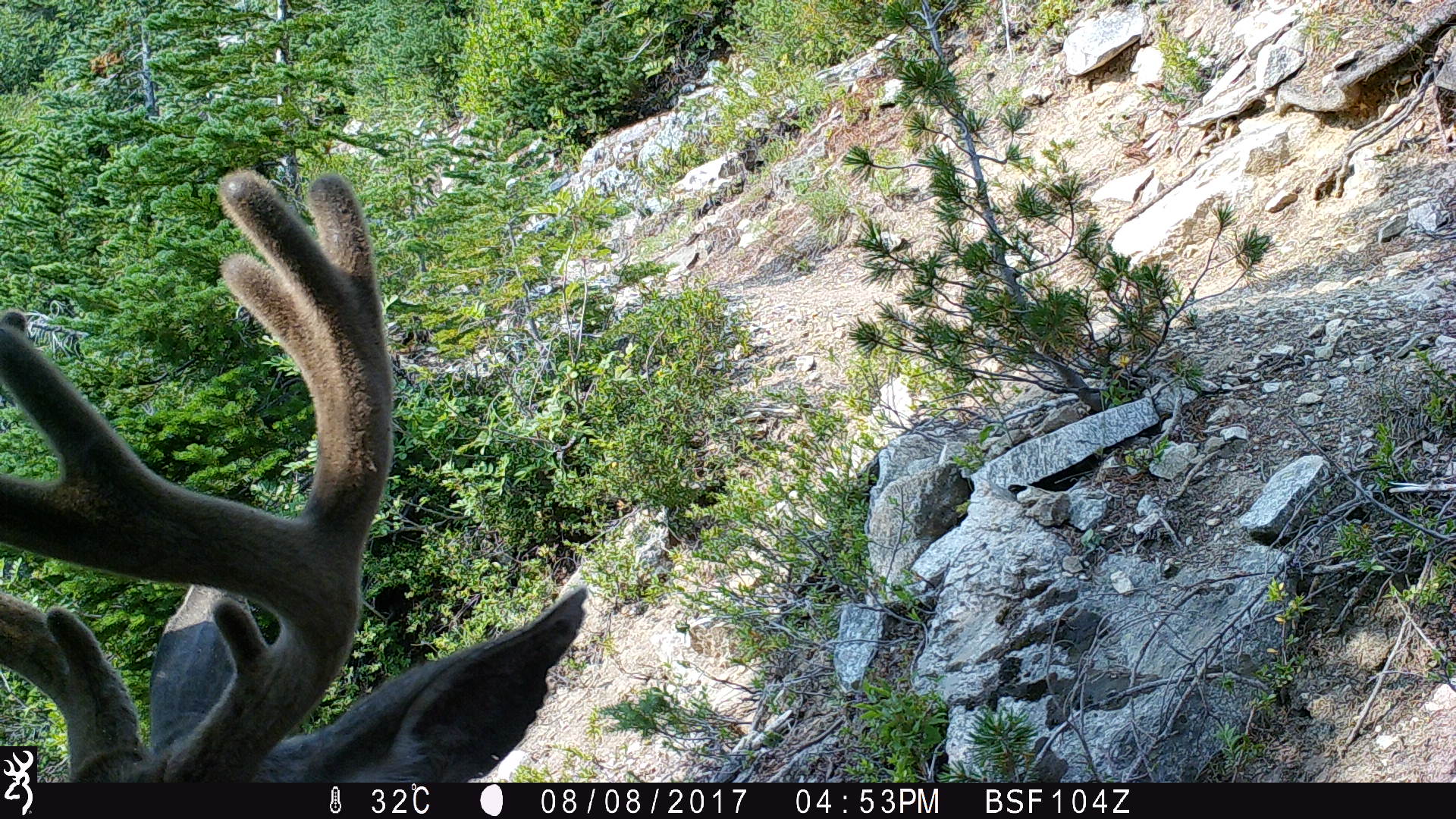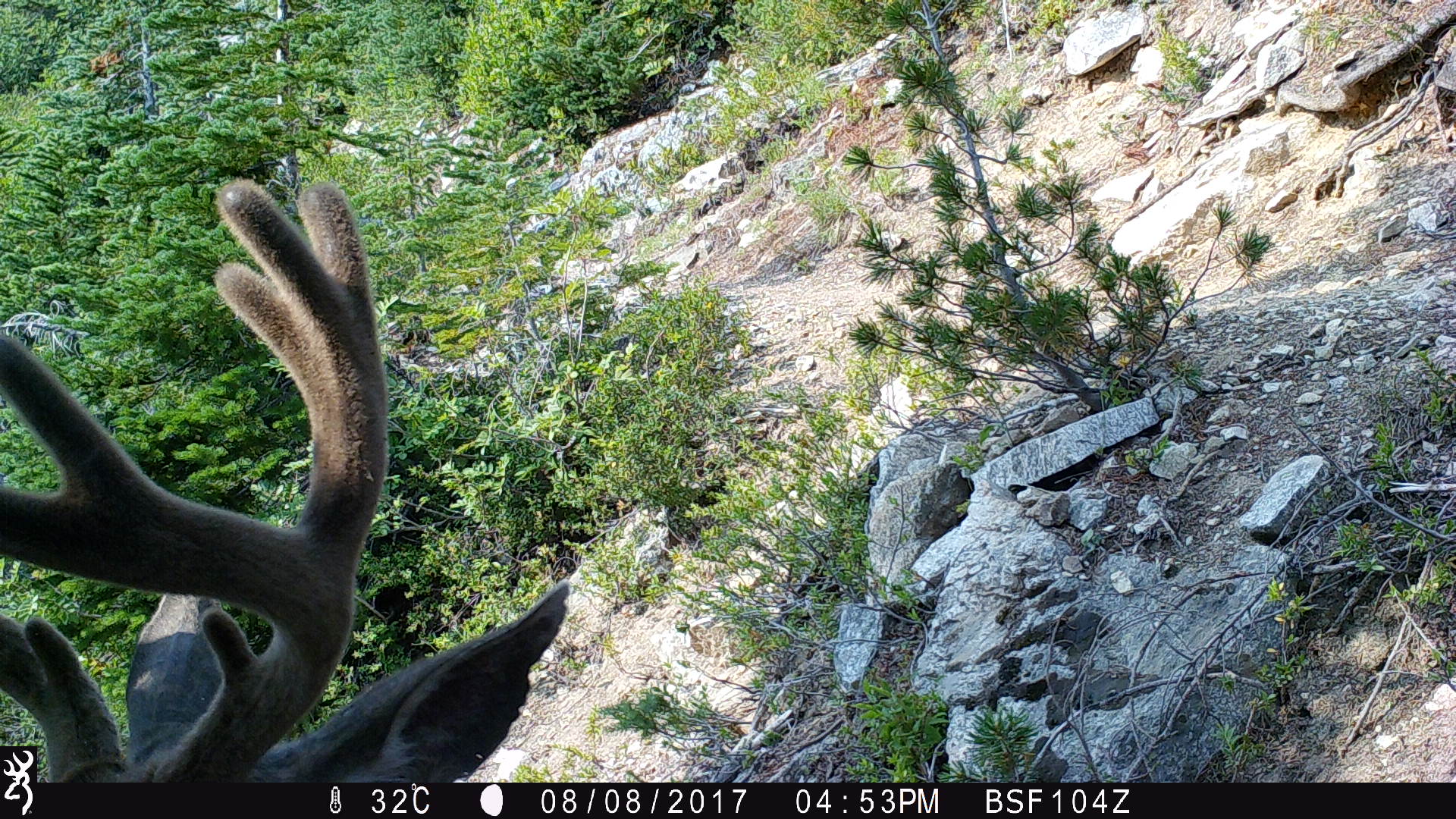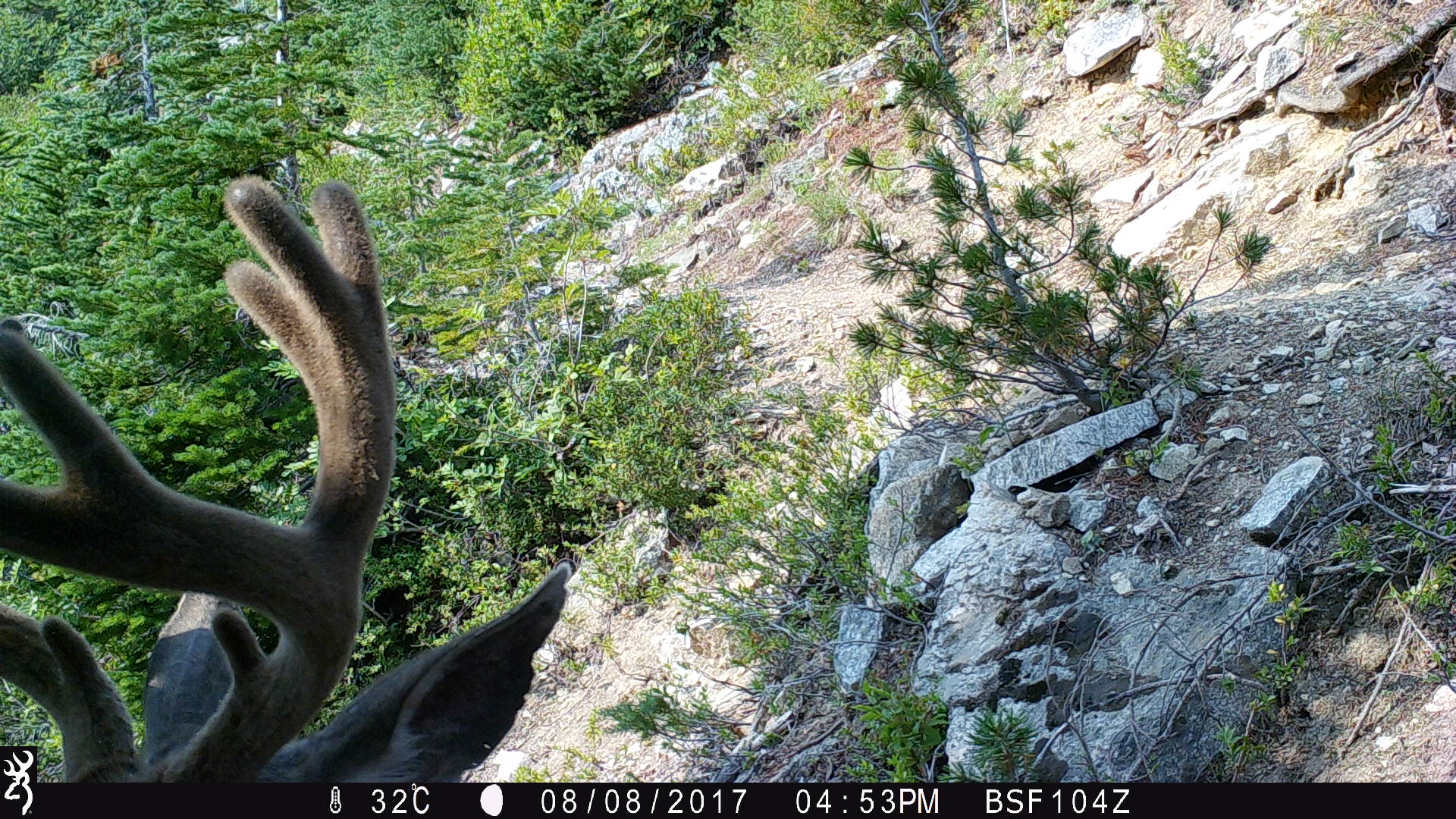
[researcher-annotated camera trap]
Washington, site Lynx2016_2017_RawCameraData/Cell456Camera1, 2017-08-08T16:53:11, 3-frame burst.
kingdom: Animalia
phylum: Chordata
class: Mammalia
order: Artiodactyla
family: Cervidae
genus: Odocoileus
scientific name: Odocoileus hemionus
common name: mule deer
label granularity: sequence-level